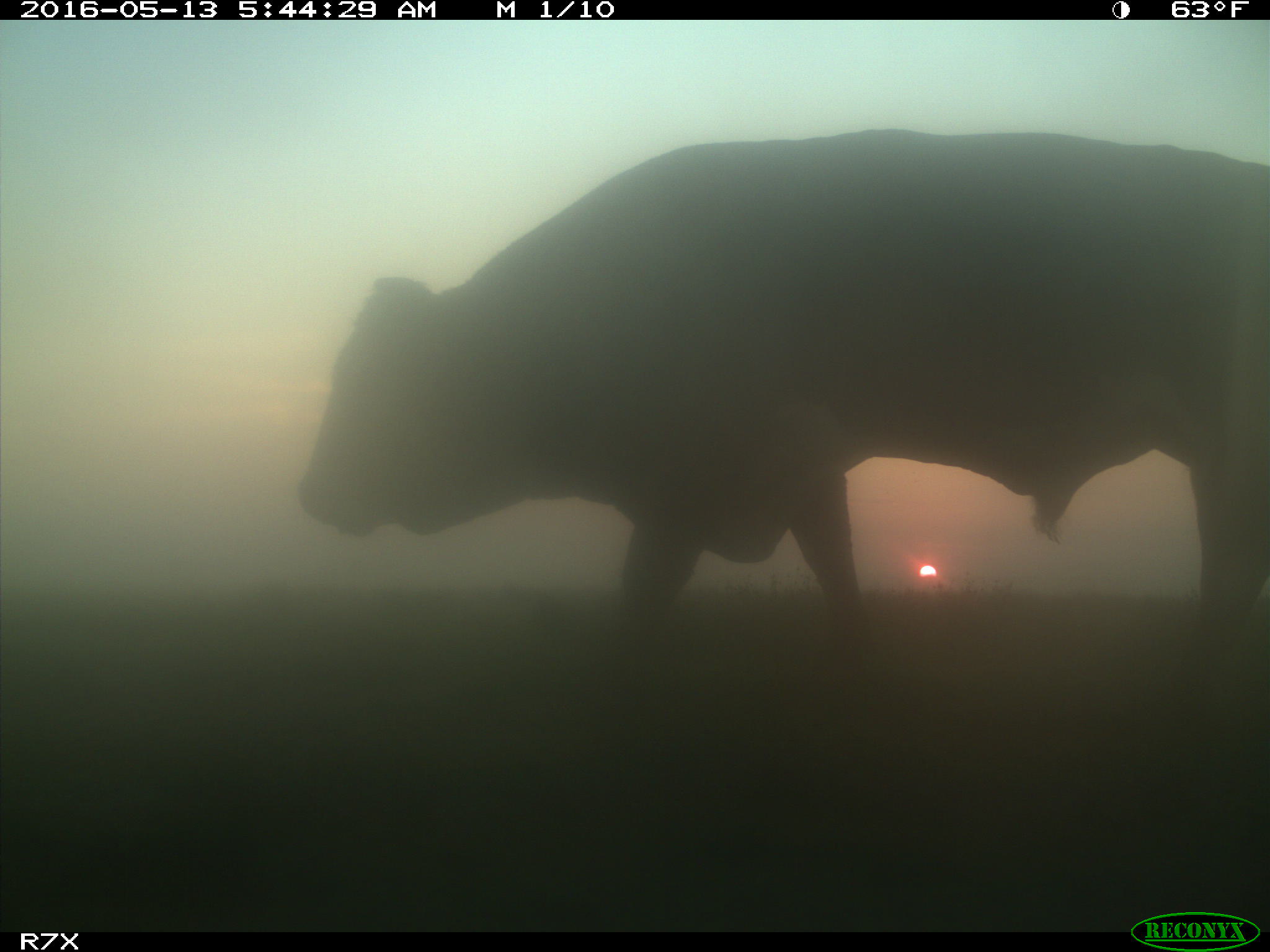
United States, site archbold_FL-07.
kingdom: Animalia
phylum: Chordata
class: Mammalia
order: Artiodactyla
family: Bovidae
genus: Bos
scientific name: Bos taurus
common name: domestic cow